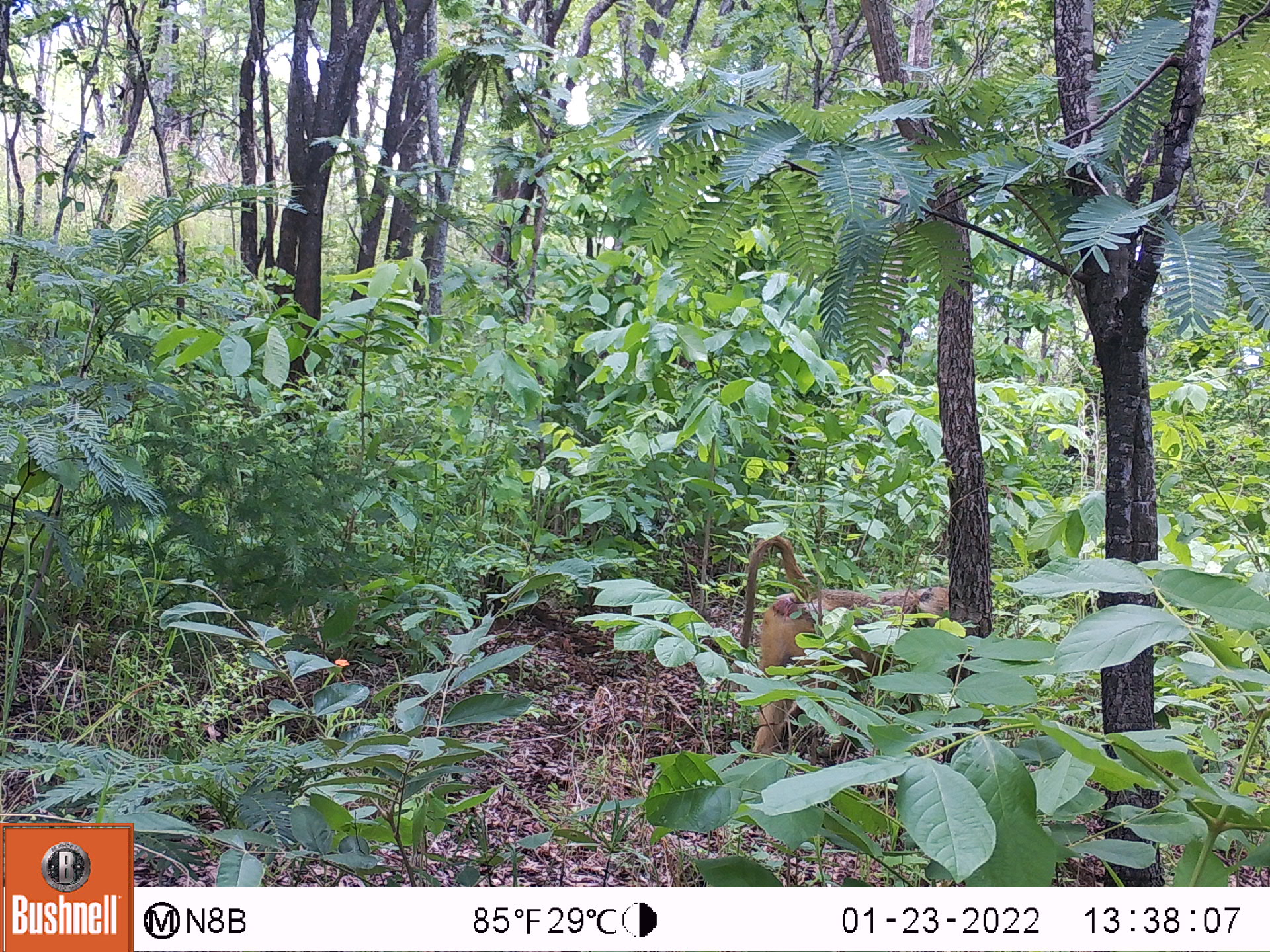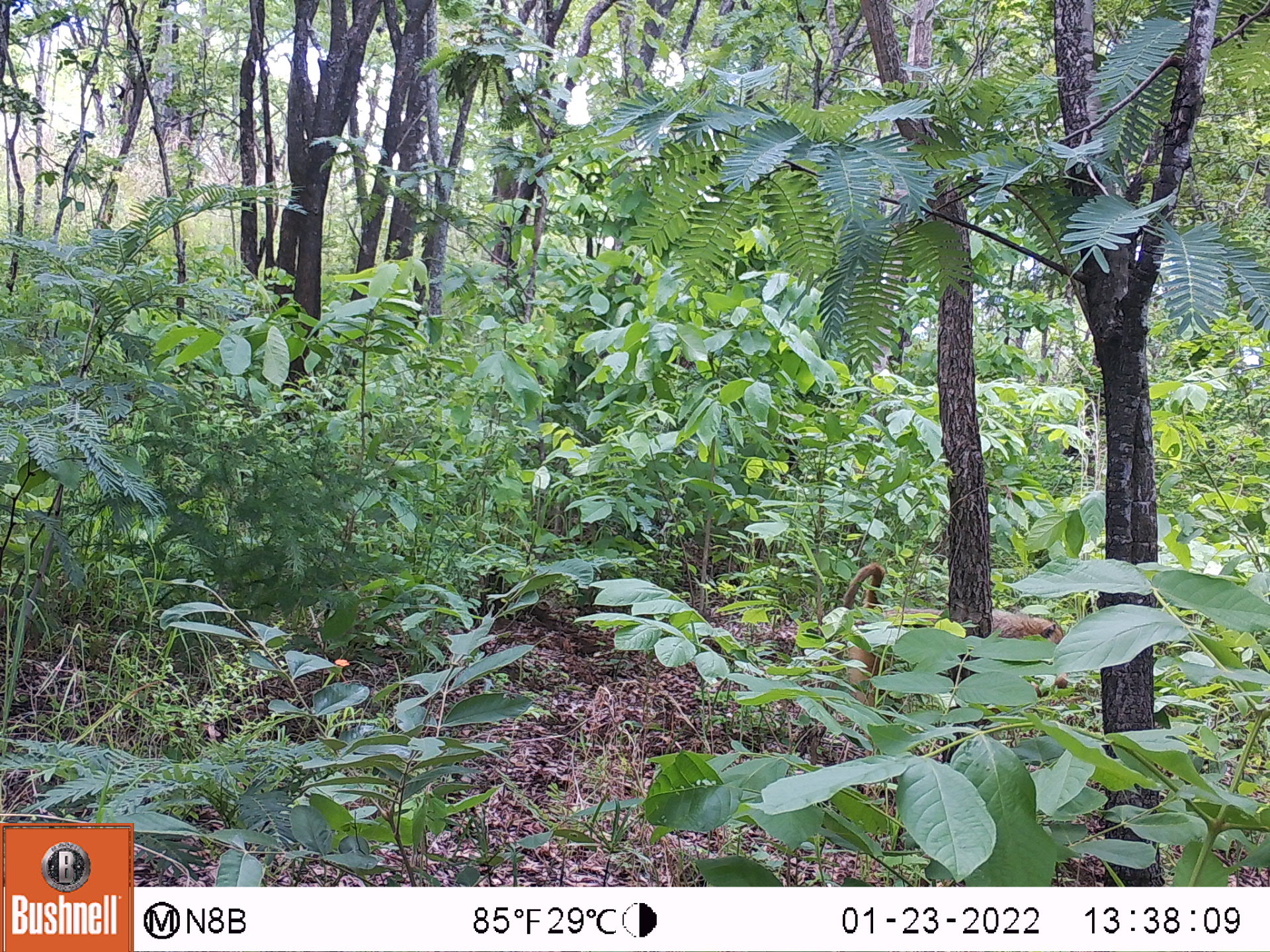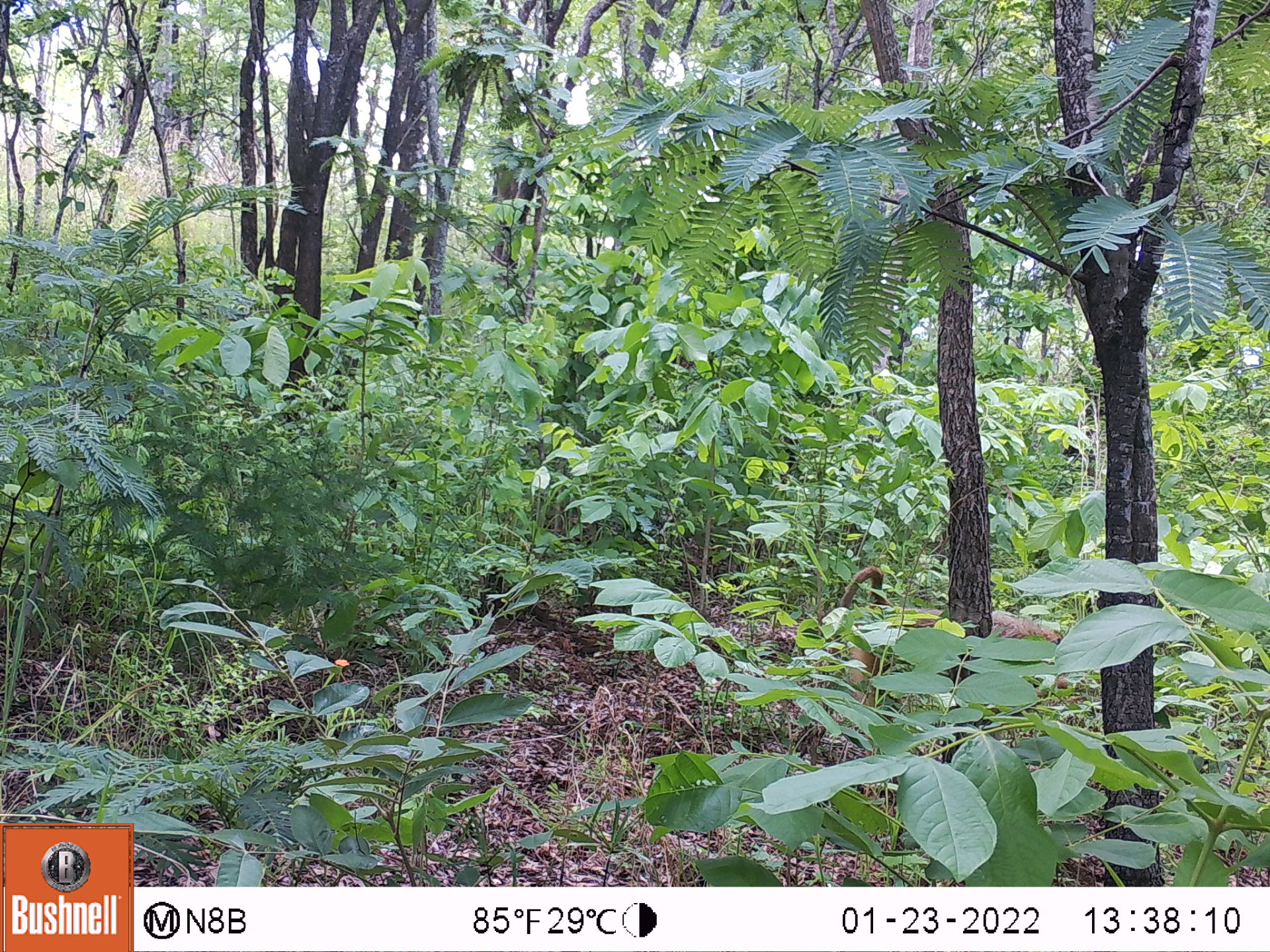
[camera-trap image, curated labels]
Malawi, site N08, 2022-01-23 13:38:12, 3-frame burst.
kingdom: Animalia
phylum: Chordata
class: Mammalia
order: Primates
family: Cercopithecidae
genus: Papio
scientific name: Papio cynocephalus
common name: yellow baboon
Yellow baboon (Papio cynocephalus), count 1.